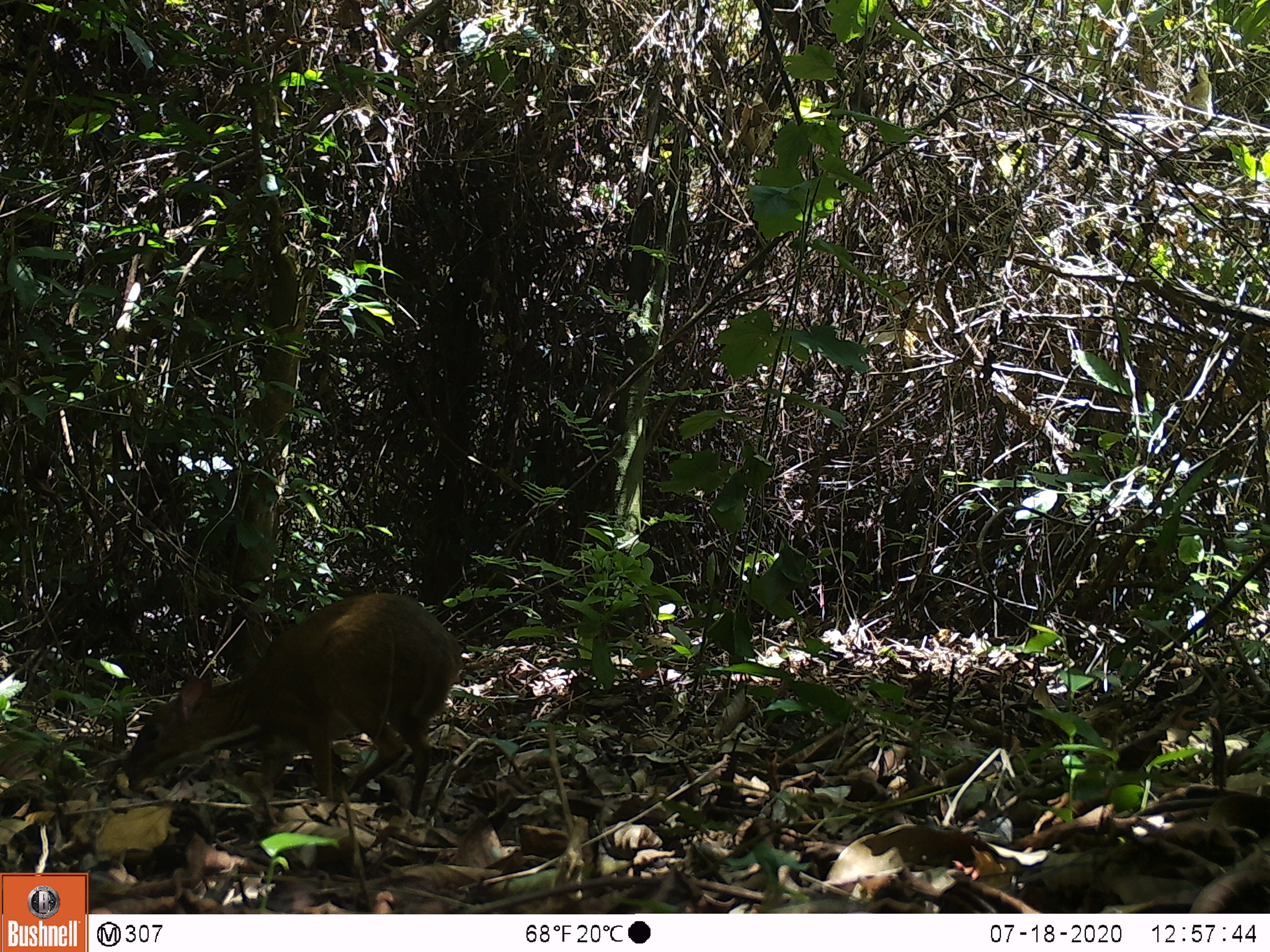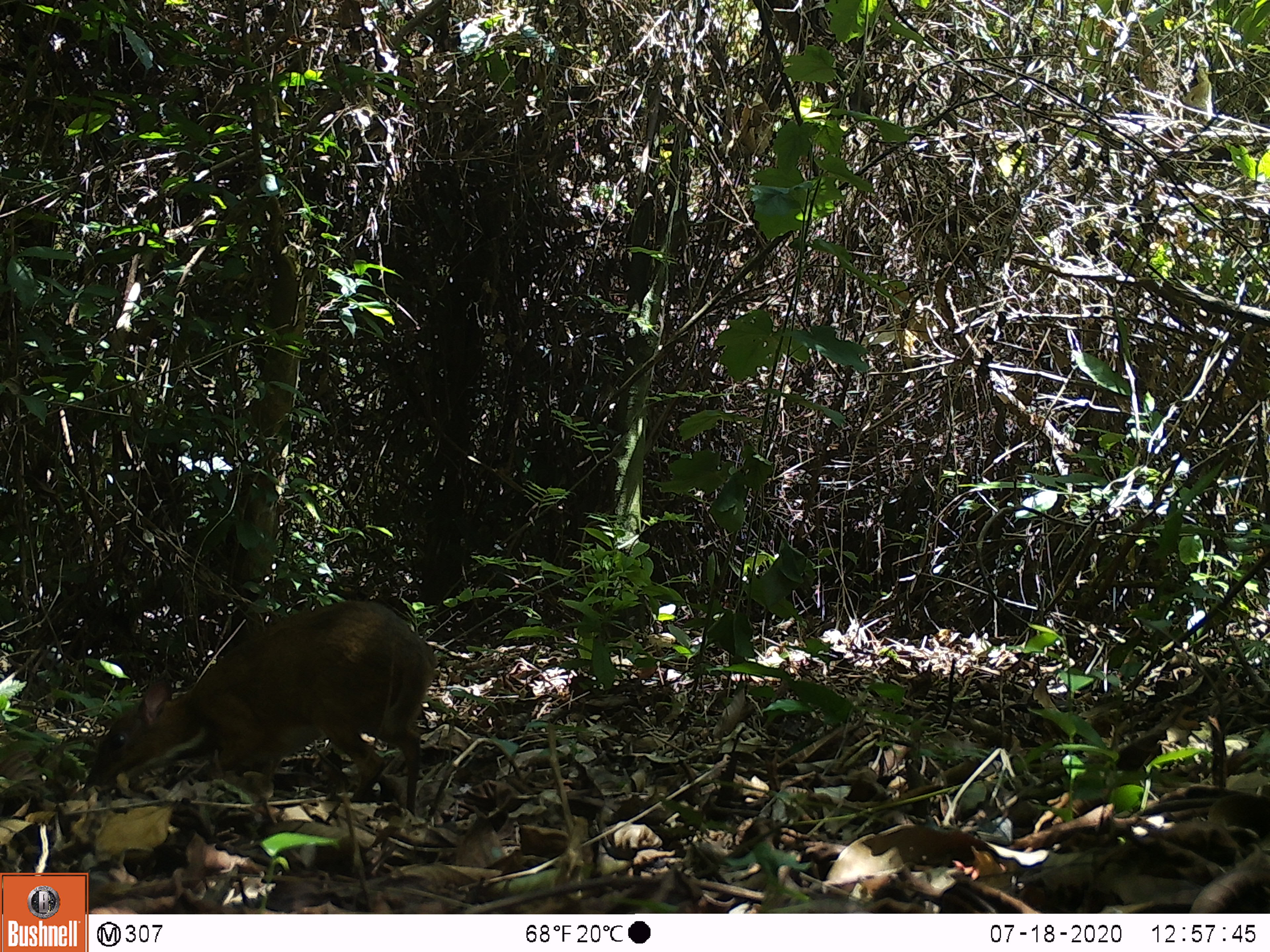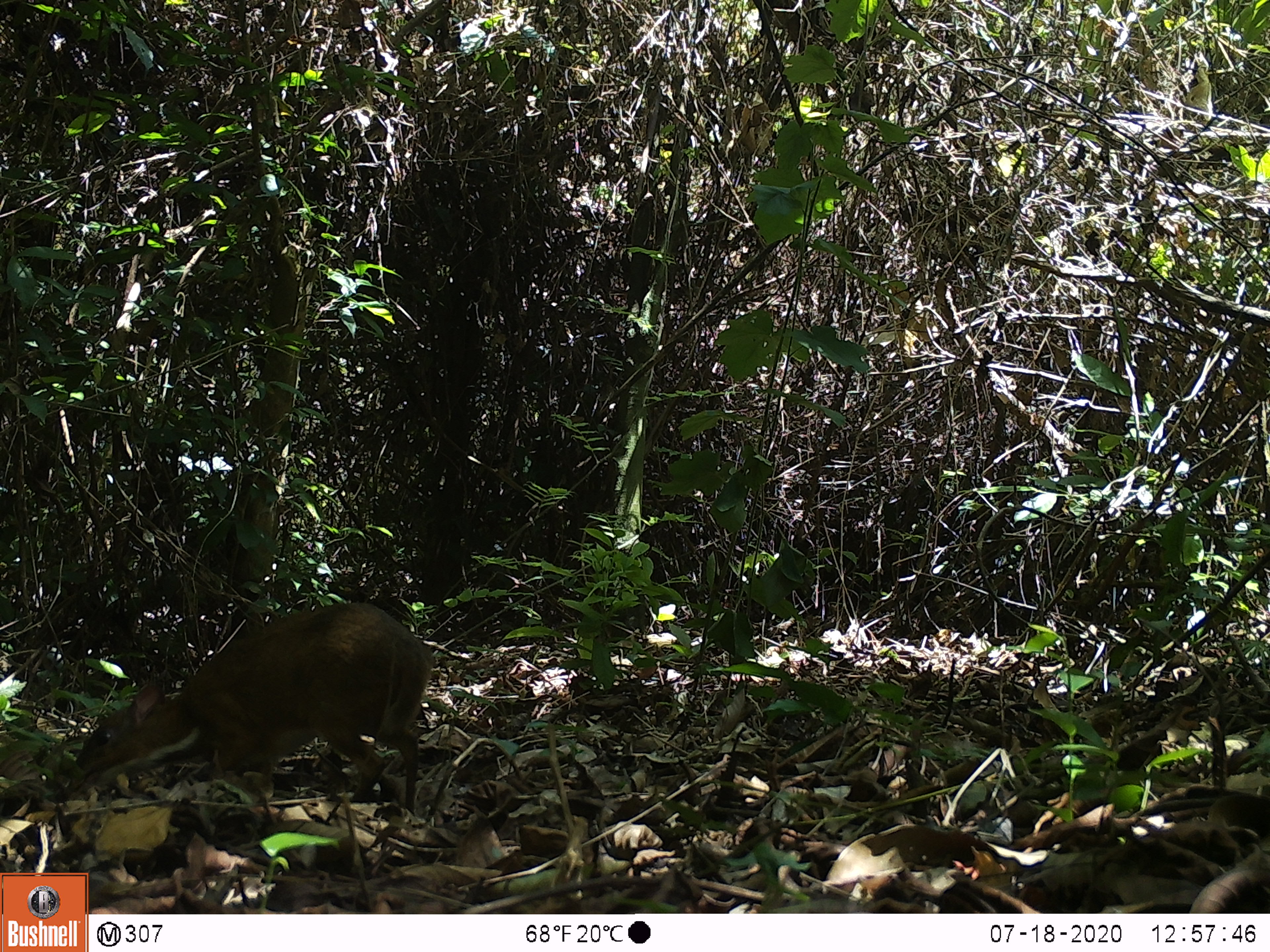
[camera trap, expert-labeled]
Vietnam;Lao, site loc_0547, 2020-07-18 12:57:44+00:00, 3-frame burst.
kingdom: Animalia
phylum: Chordata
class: Mammalia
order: Artiodactyla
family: Tragulidae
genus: Moschiola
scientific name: Moschiola meminna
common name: chevrotain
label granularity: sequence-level